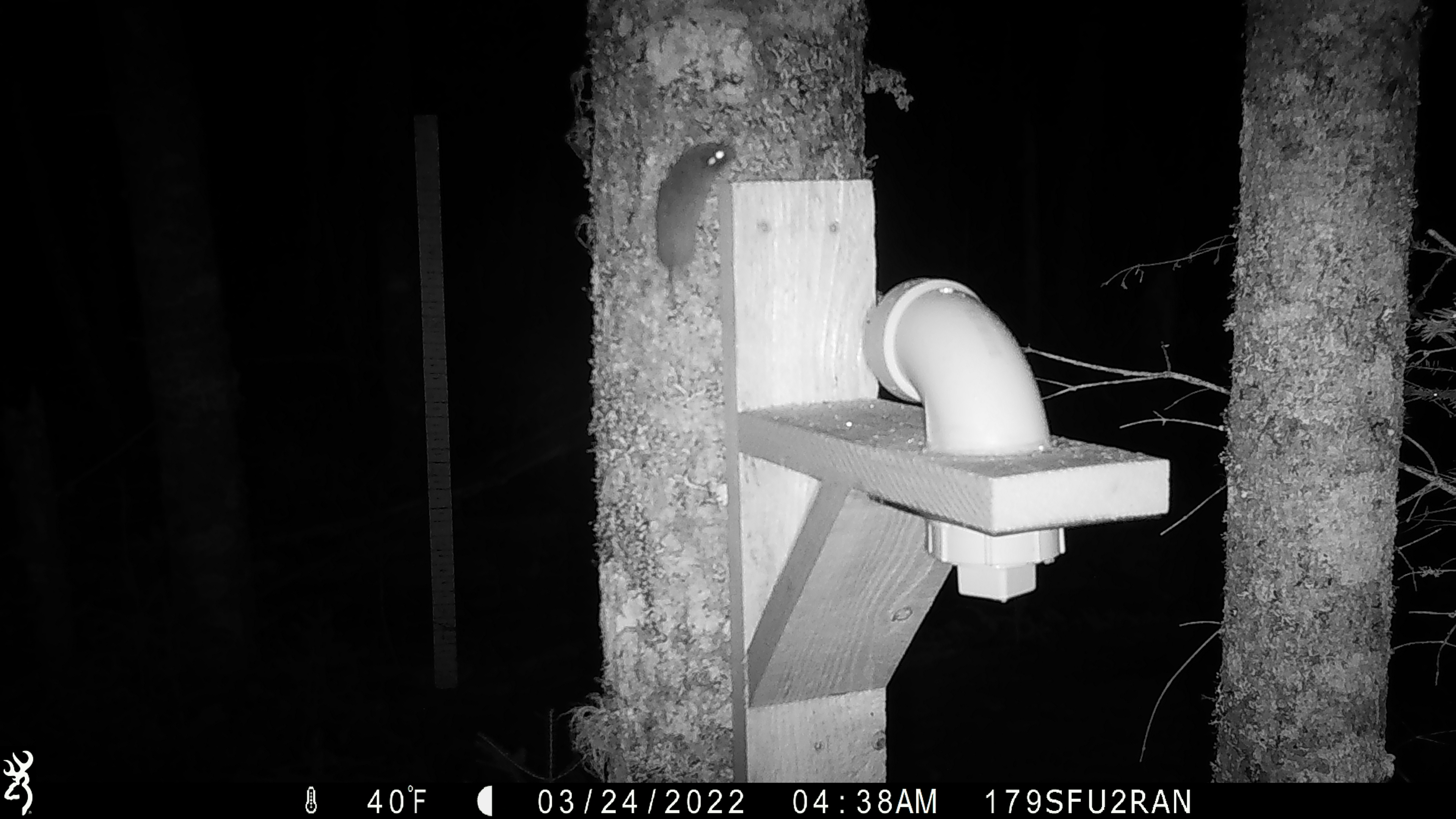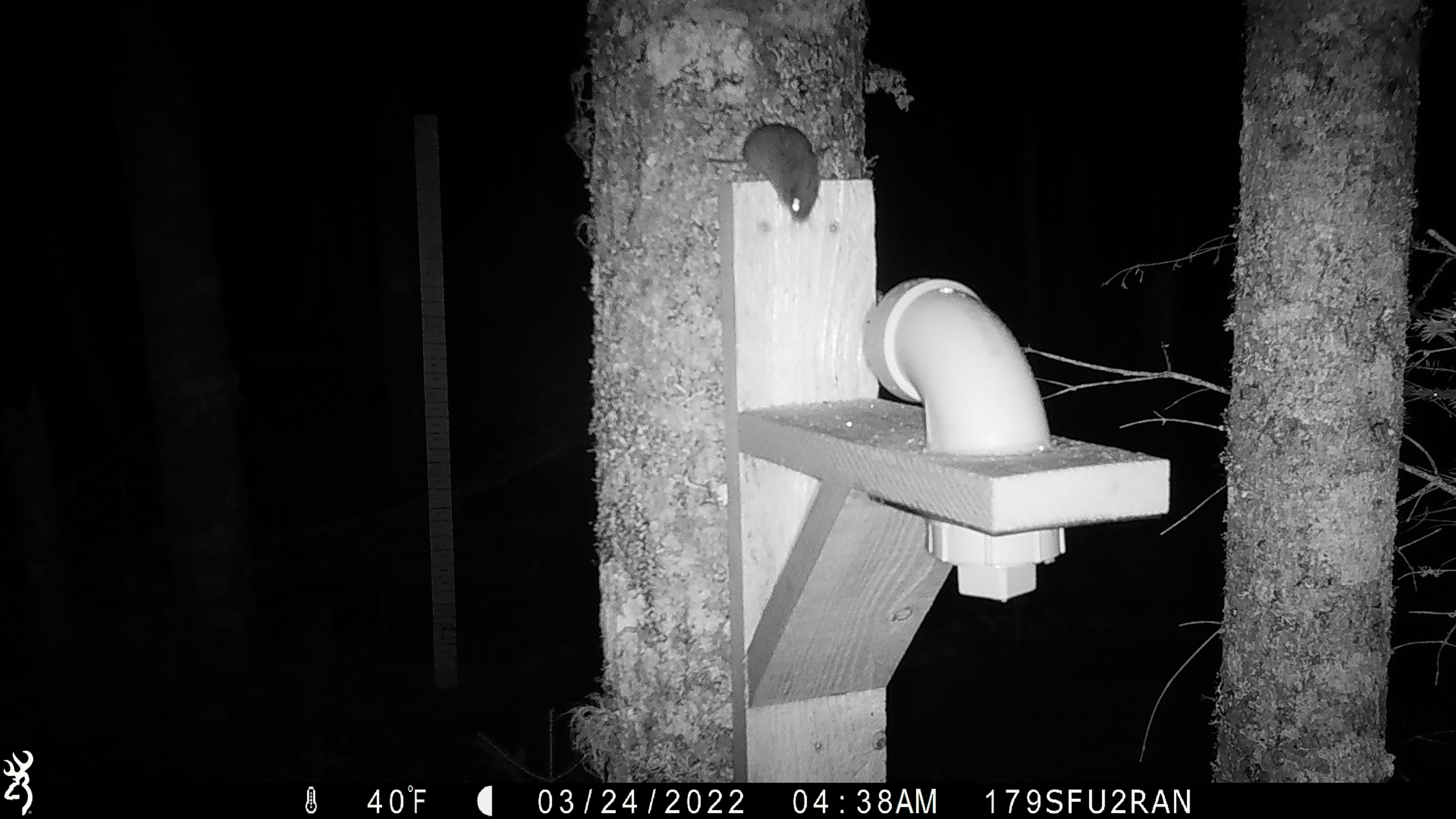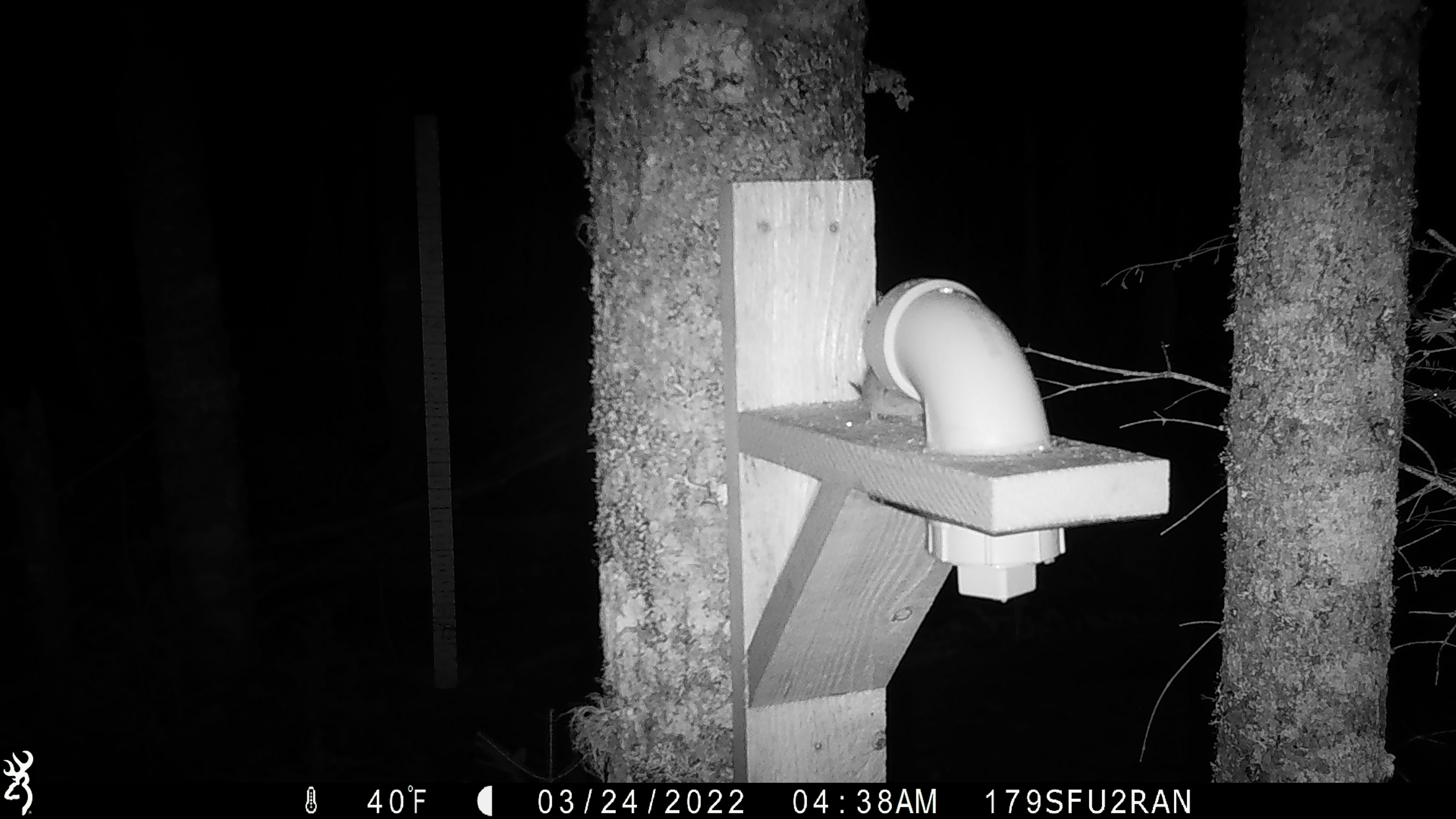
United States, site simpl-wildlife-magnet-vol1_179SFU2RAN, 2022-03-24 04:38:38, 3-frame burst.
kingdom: Animalia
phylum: Chordata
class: Mammalia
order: Rodentia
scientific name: Rodentia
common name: mouse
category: mouse sp.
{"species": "mouse sp. (mouse) (Rodentia)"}